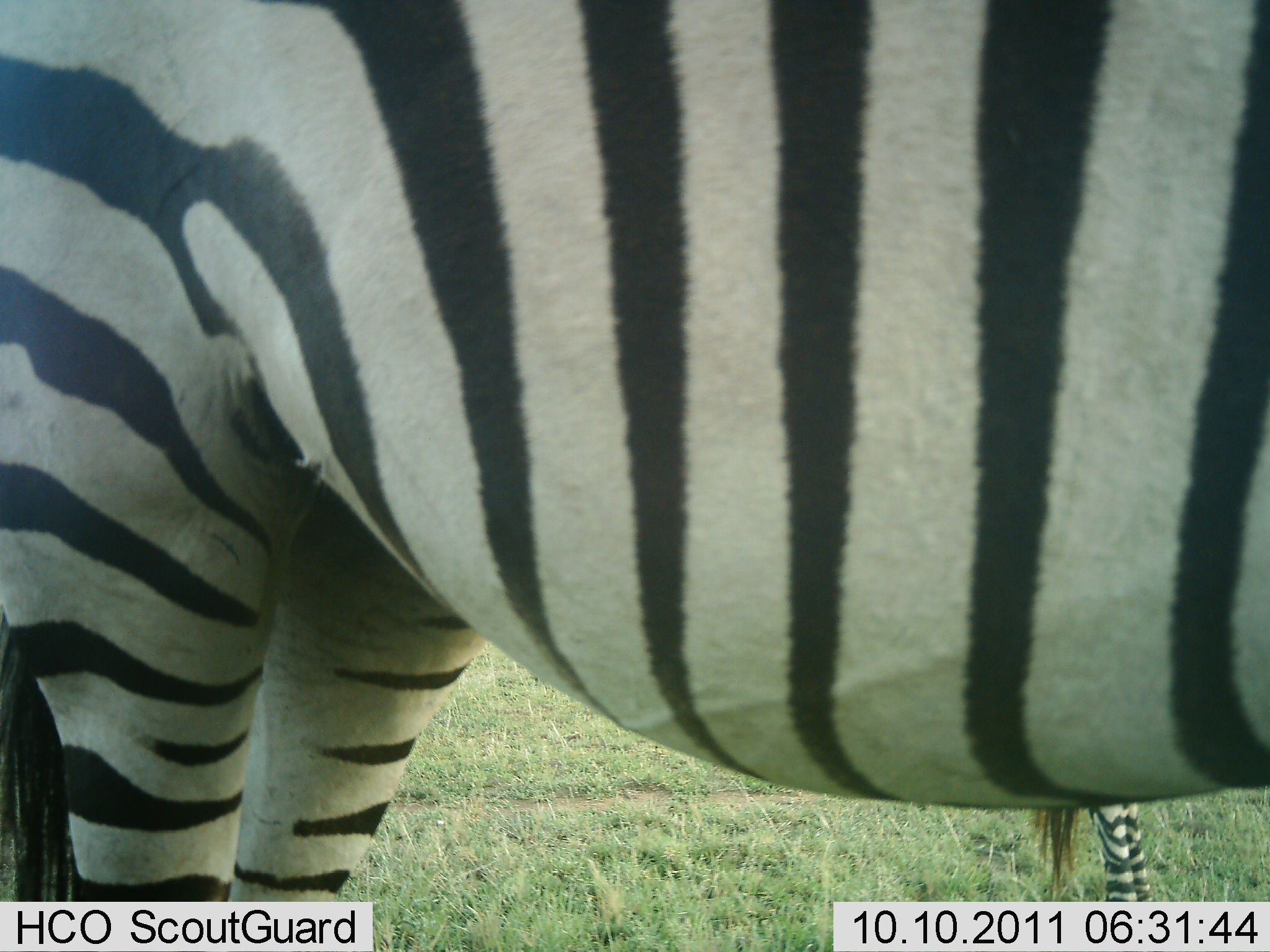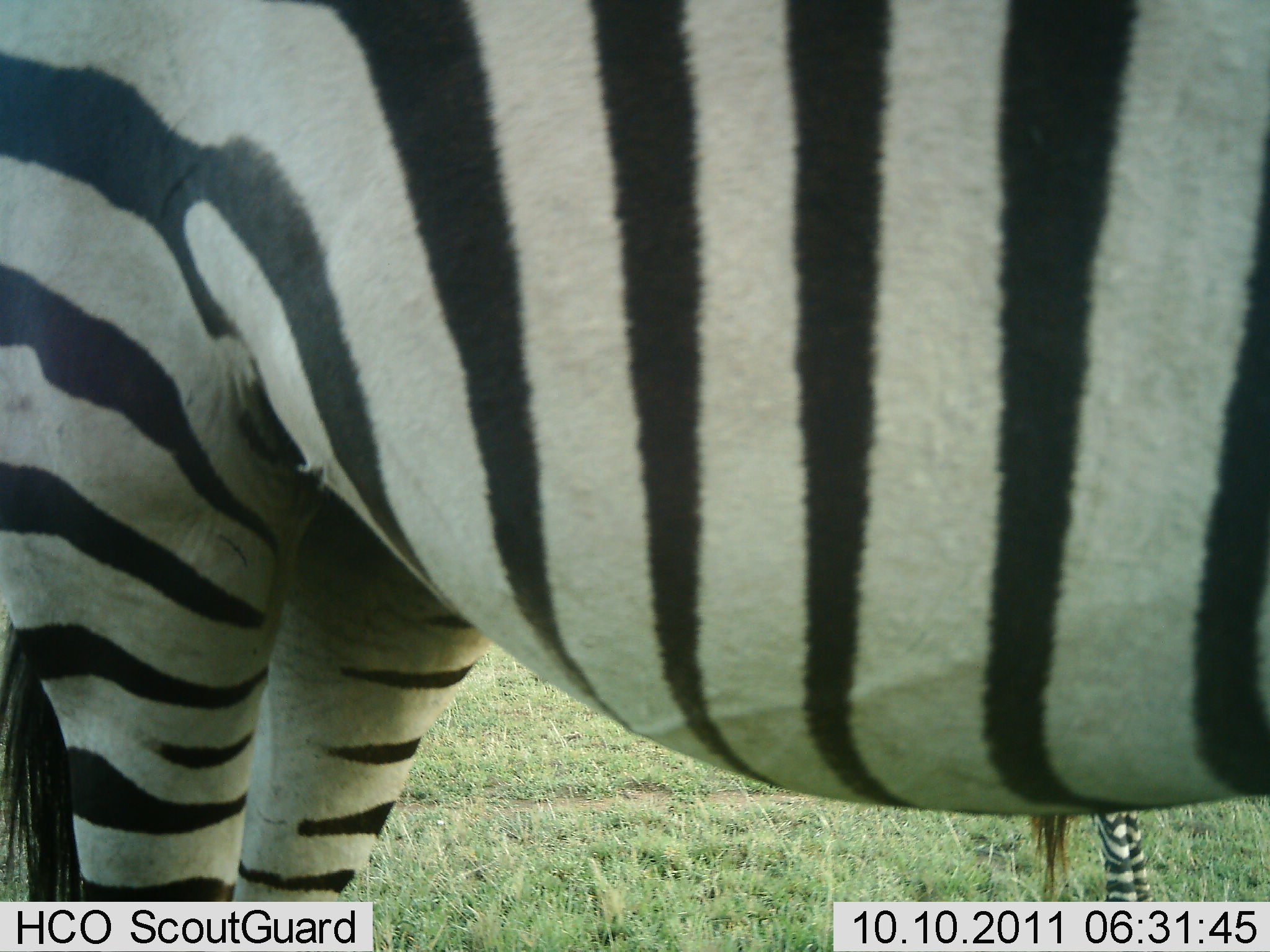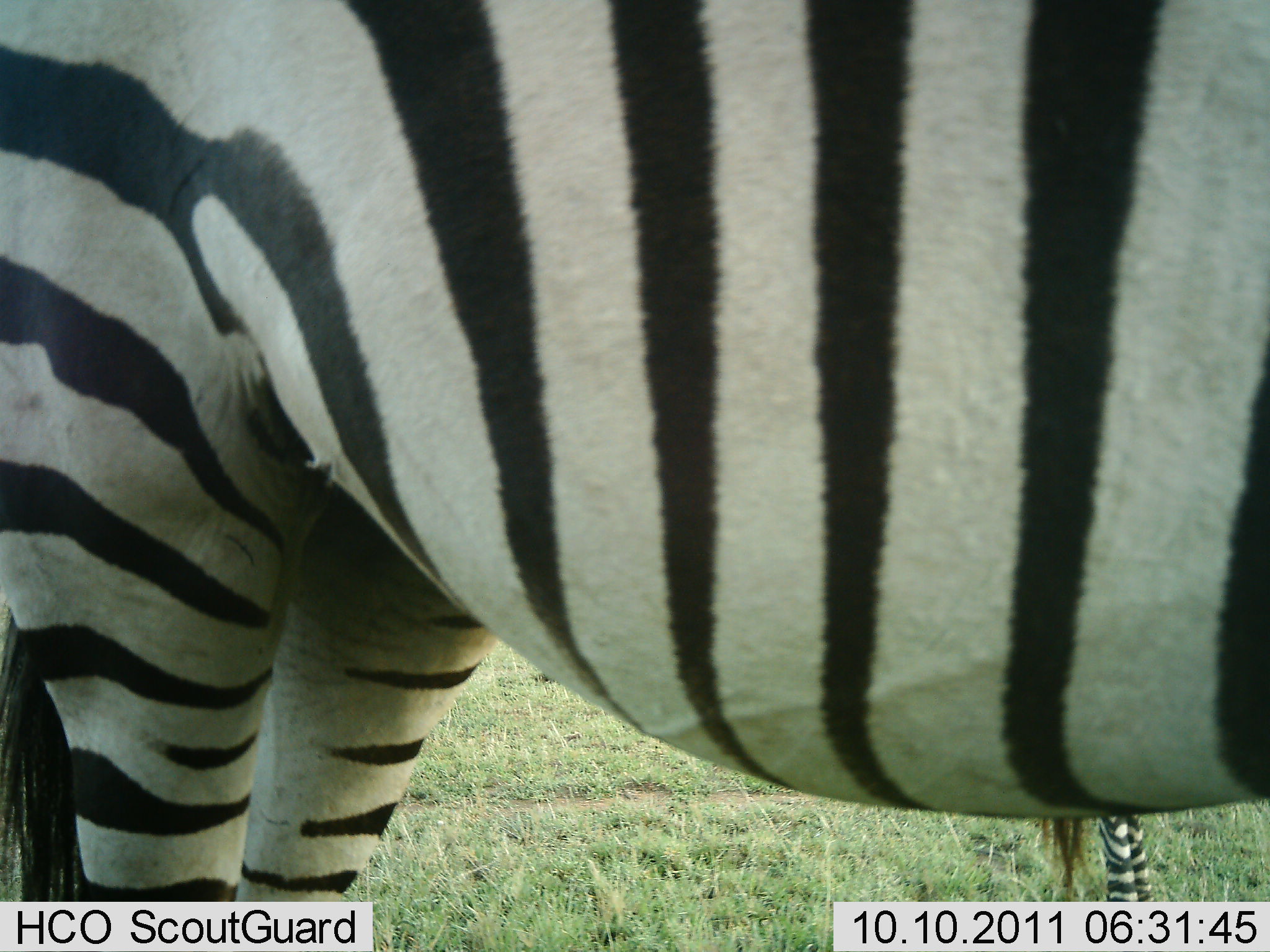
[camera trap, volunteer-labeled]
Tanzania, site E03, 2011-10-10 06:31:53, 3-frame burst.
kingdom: Animalia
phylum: Chordata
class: Mammalia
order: Perissodactyla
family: Equidae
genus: Equus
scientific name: Equus quagga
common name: plains zebra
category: zebra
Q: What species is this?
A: Zebra (plains zebra) (Equus quagga).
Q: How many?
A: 2.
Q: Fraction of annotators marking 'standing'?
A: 100%.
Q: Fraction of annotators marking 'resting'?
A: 0%.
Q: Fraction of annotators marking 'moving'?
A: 0%.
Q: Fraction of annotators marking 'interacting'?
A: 0%.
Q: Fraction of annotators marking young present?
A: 30%.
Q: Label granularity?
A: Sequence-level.